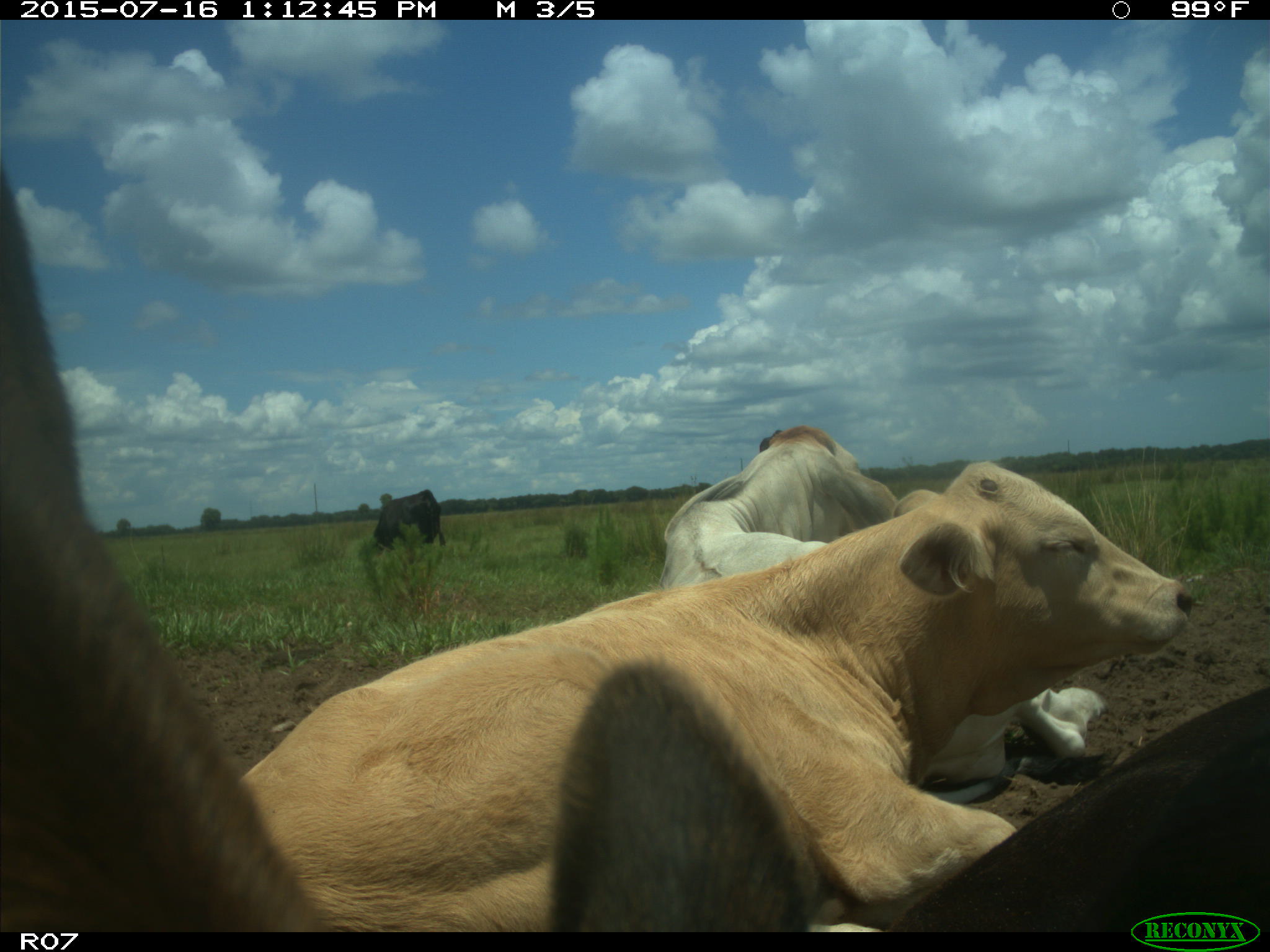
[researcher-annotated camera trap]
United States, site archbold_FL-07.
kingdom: Animalia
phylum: Chordata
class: Mammalia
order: Artiodactyla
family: Bovidae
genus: Bos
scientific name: Bos taurus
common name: domestic cow